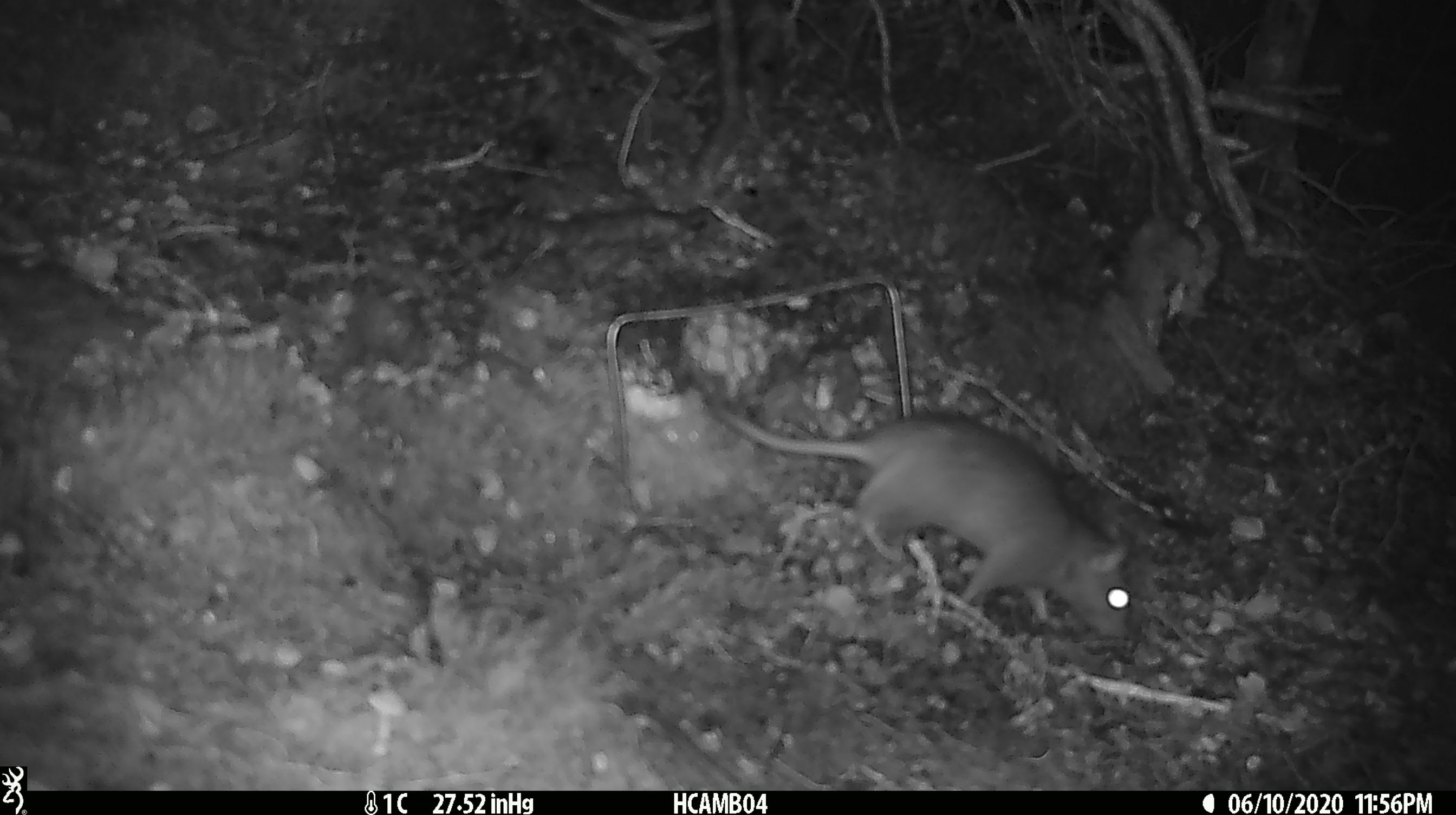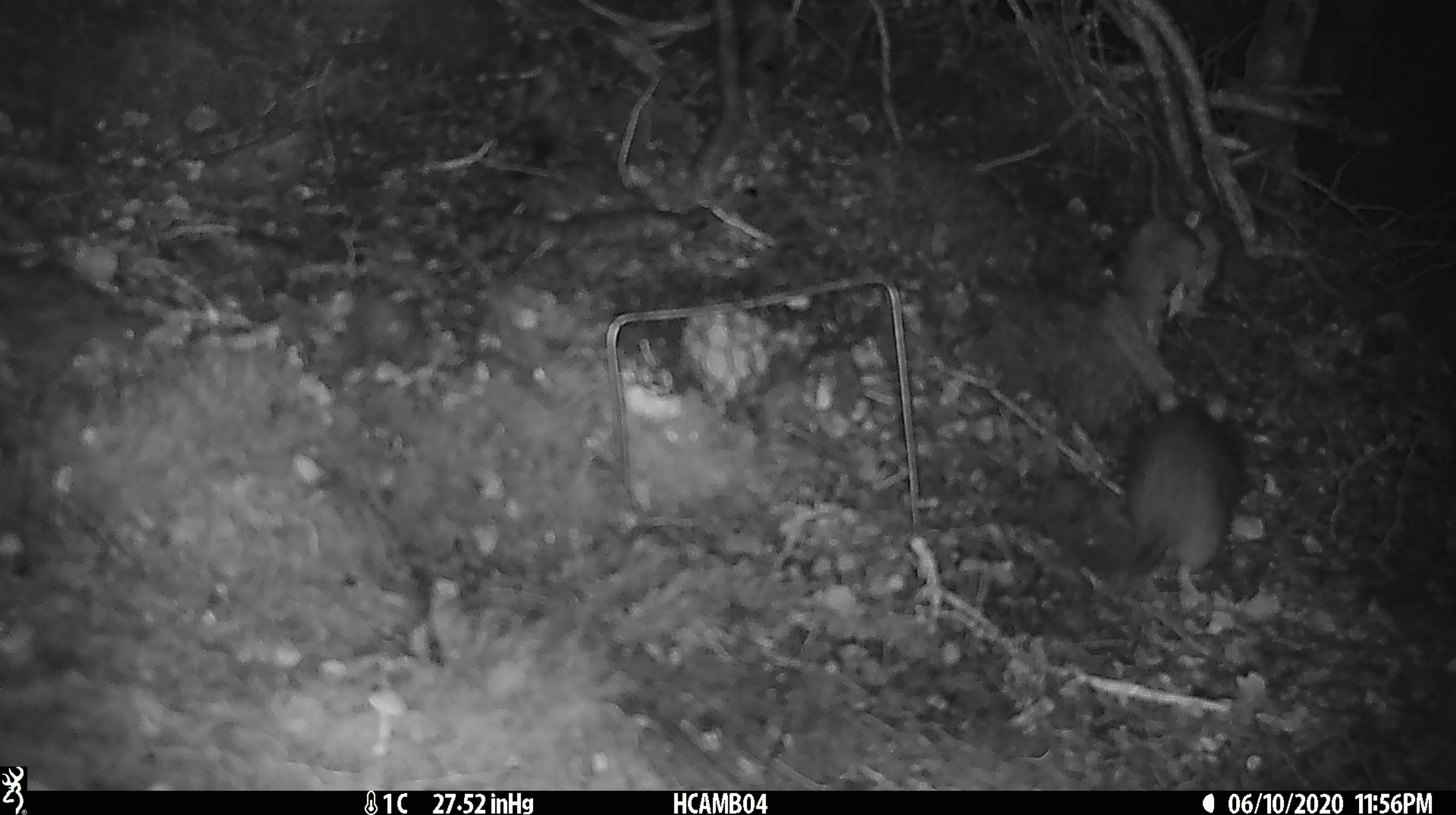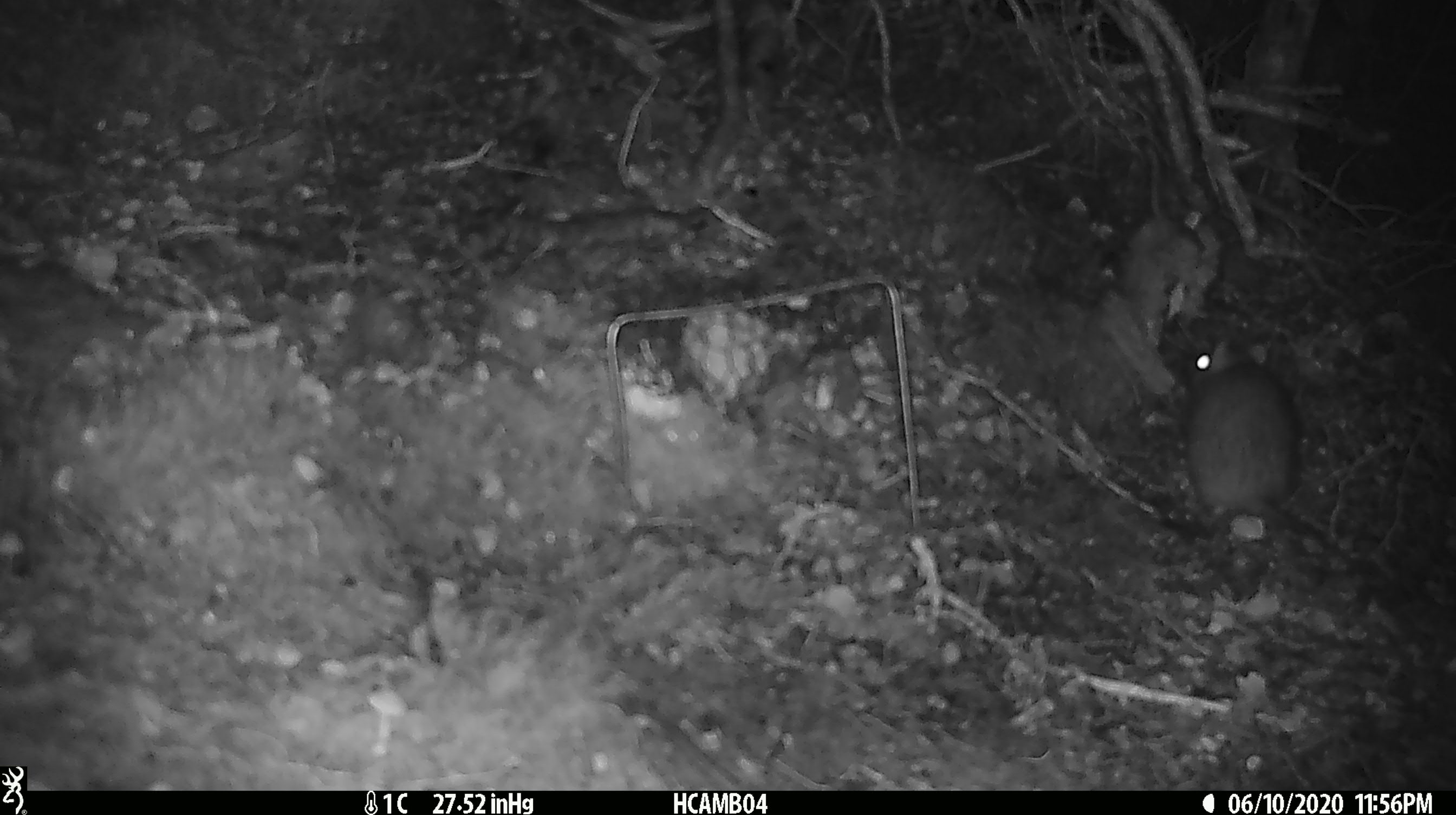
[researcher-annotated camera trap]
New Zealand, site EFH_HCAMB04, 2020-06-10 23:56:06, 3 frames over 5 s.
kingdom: Animalia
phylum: Chordata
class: Mammalia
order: Rodentia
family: Muridae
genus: Rattus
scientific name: Rattus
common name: rat